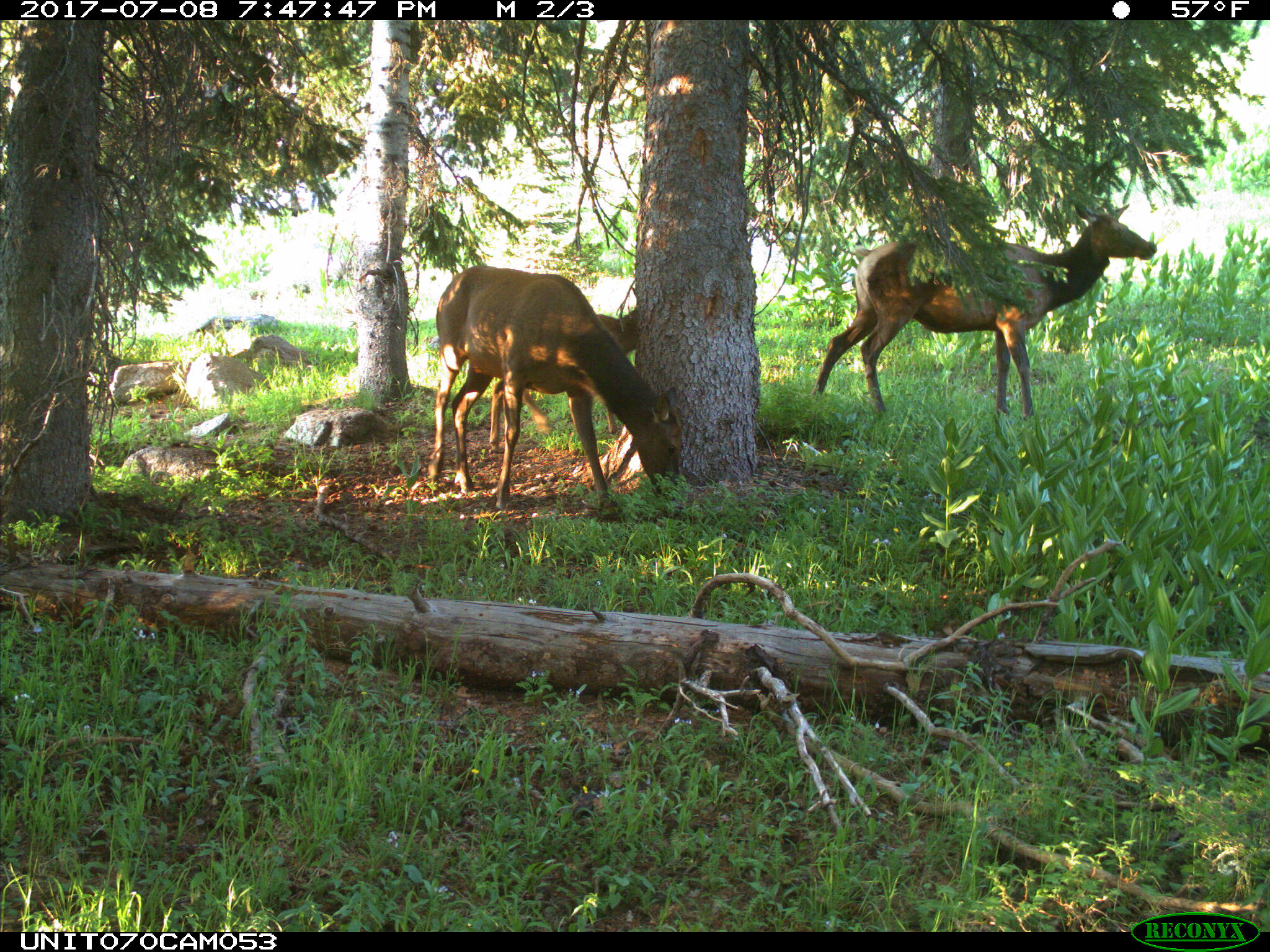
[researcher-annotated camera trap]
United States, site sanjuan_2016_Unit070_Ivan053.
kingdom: Animalia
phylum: Chordata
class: Mammalia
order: Artiodactyla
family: Cervidae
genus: Cervus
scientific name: Cervus elaphus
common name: red deer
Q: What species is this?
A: Cervus elaphus (red deer).